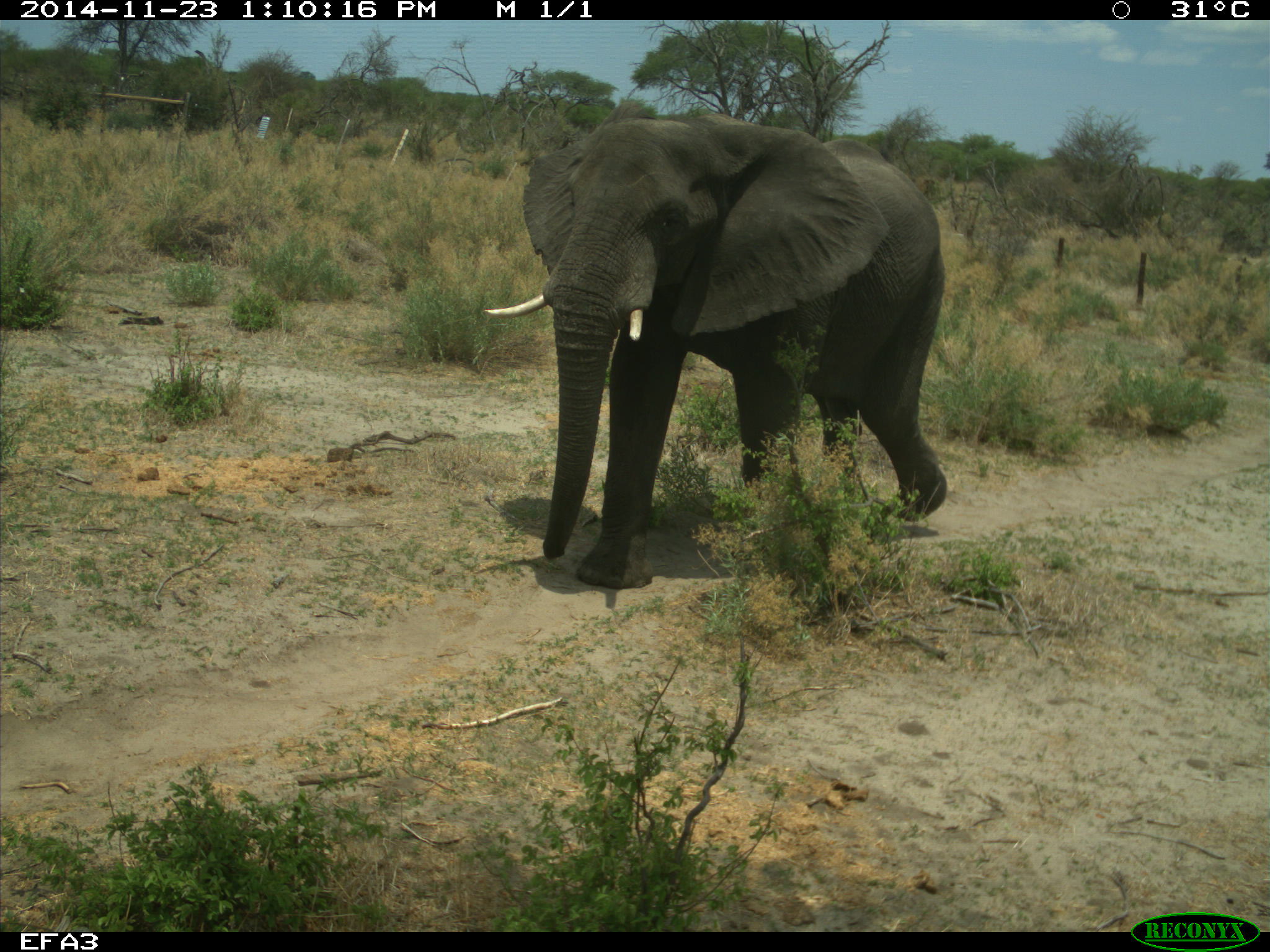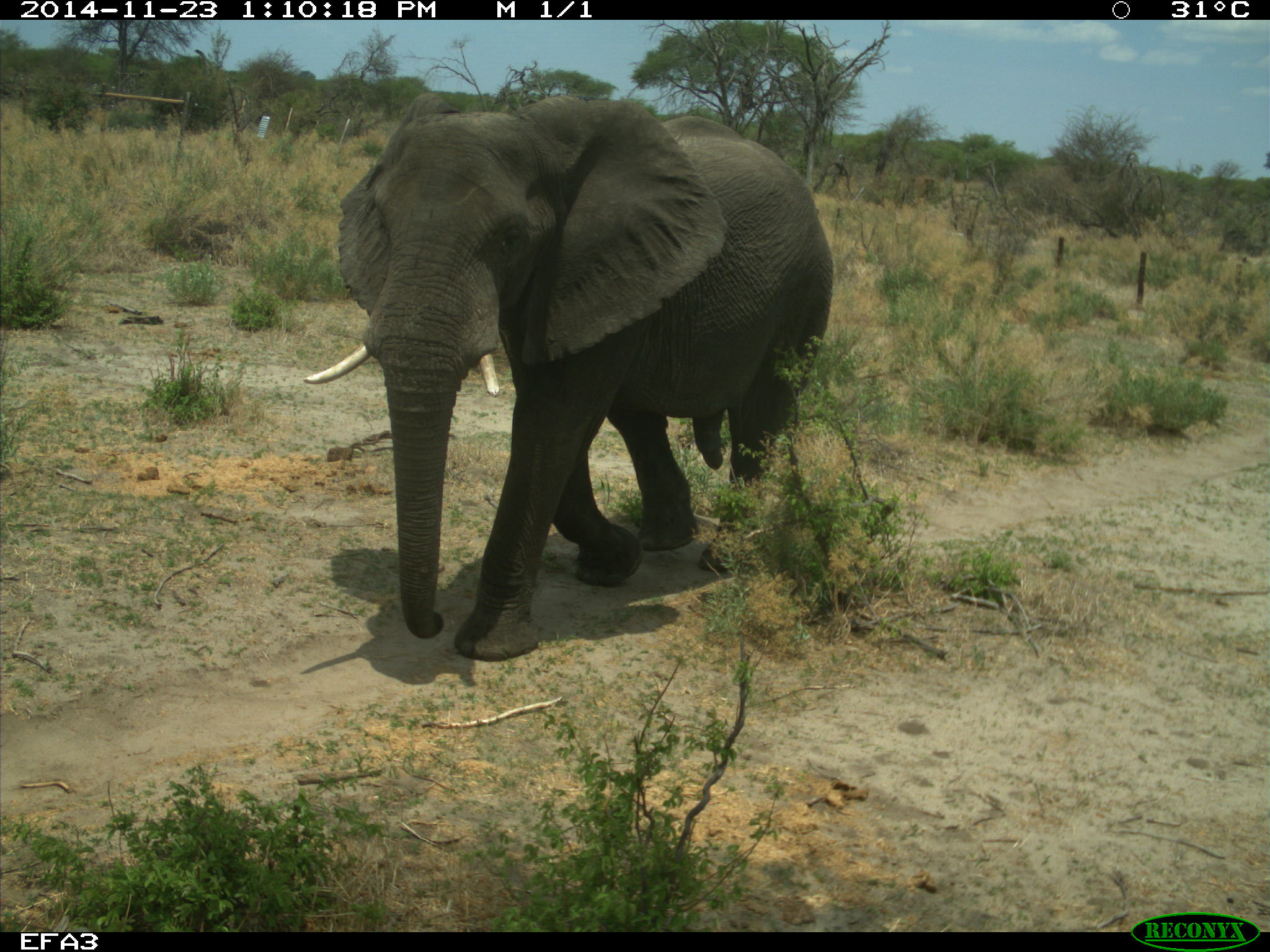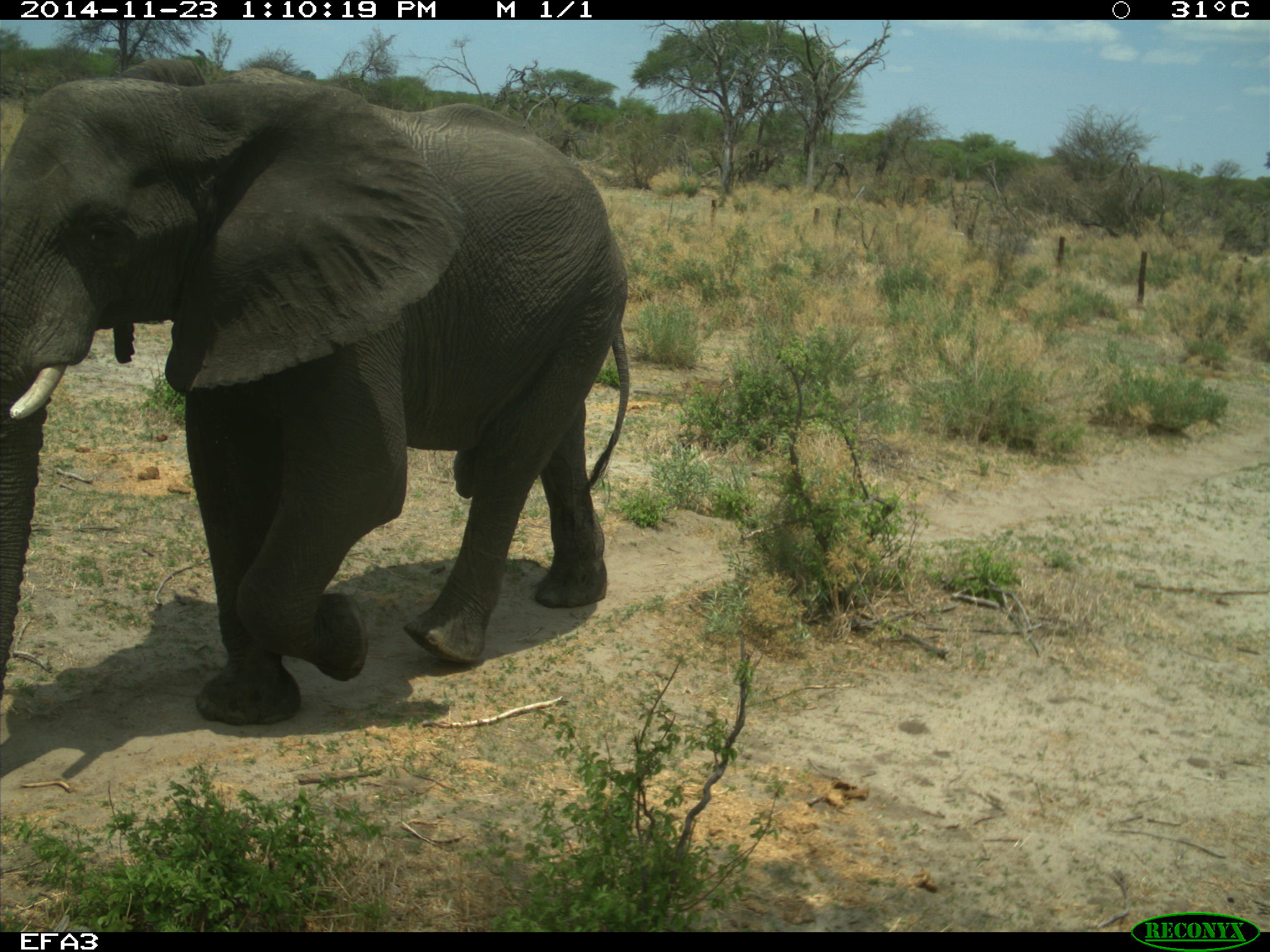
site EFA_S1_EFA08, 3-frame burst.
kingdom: Animalia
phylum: Chordata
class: Mammalia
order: Proboscidea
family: Elephantidae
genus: Loxodonta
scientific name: Loxodonta africana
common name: african bush elephant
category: elephant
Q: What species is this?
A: Elephant (african bush elephant) (Loxodonta africana).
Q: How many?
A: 1.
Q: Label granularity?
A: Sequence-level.